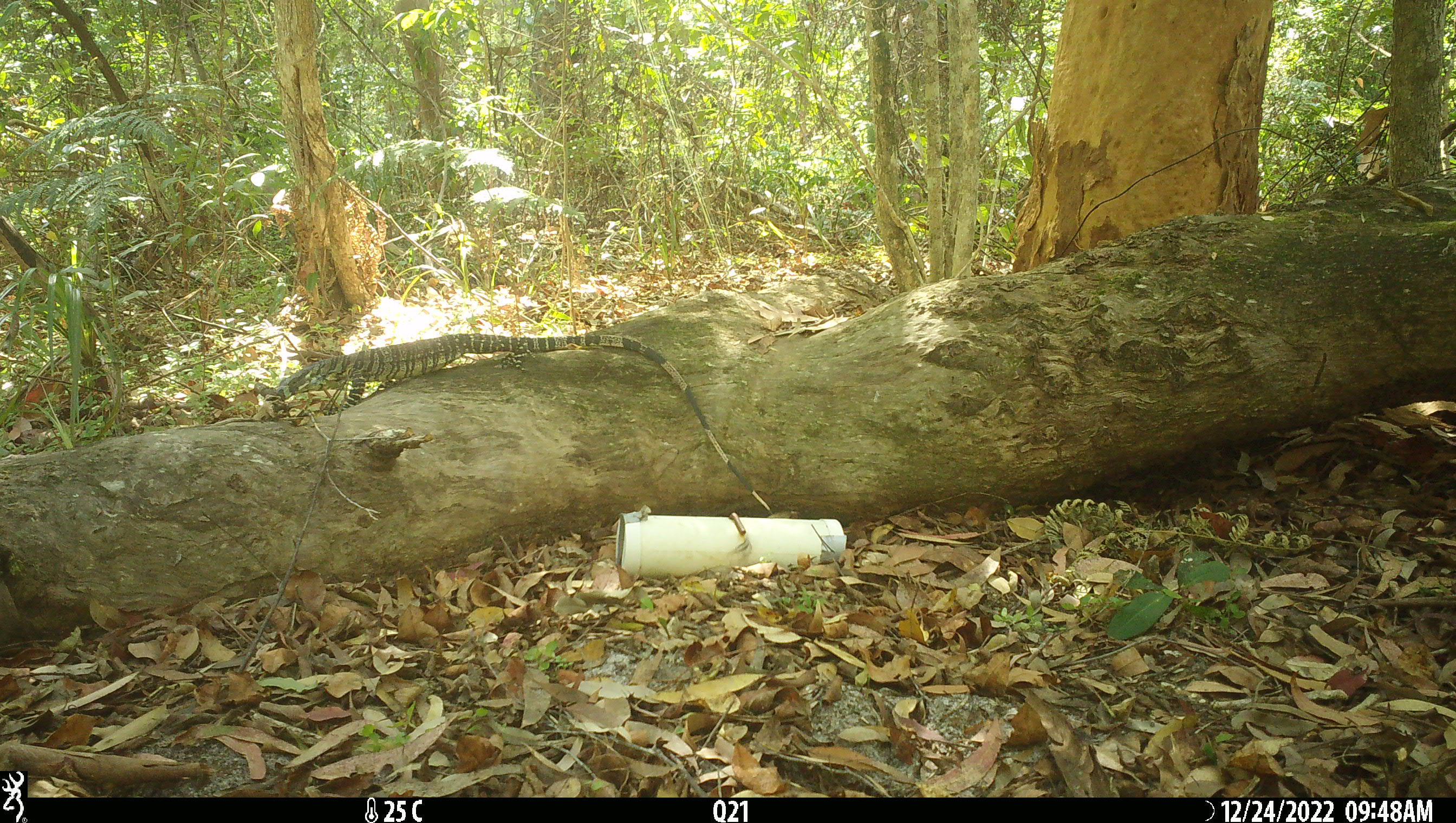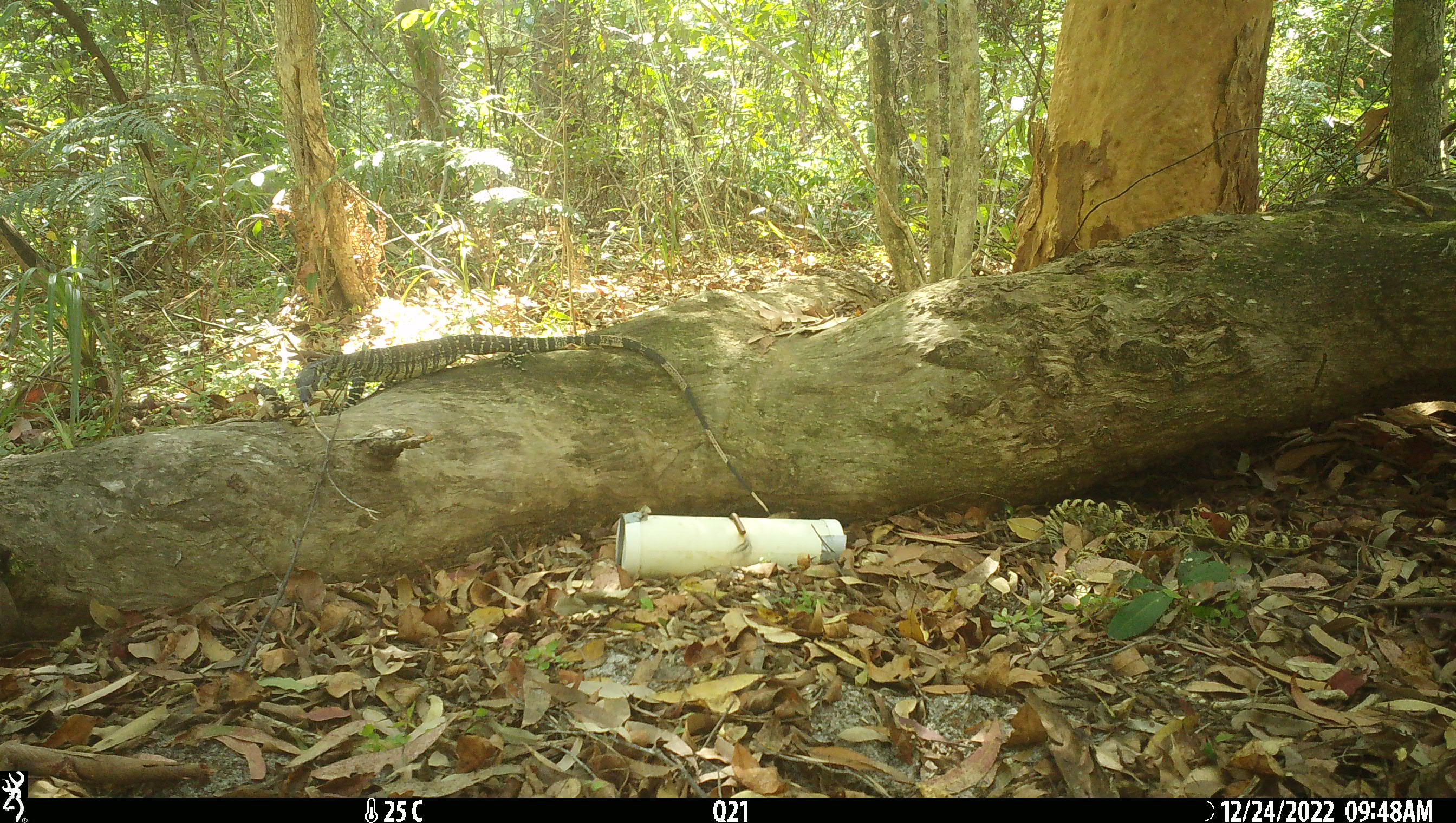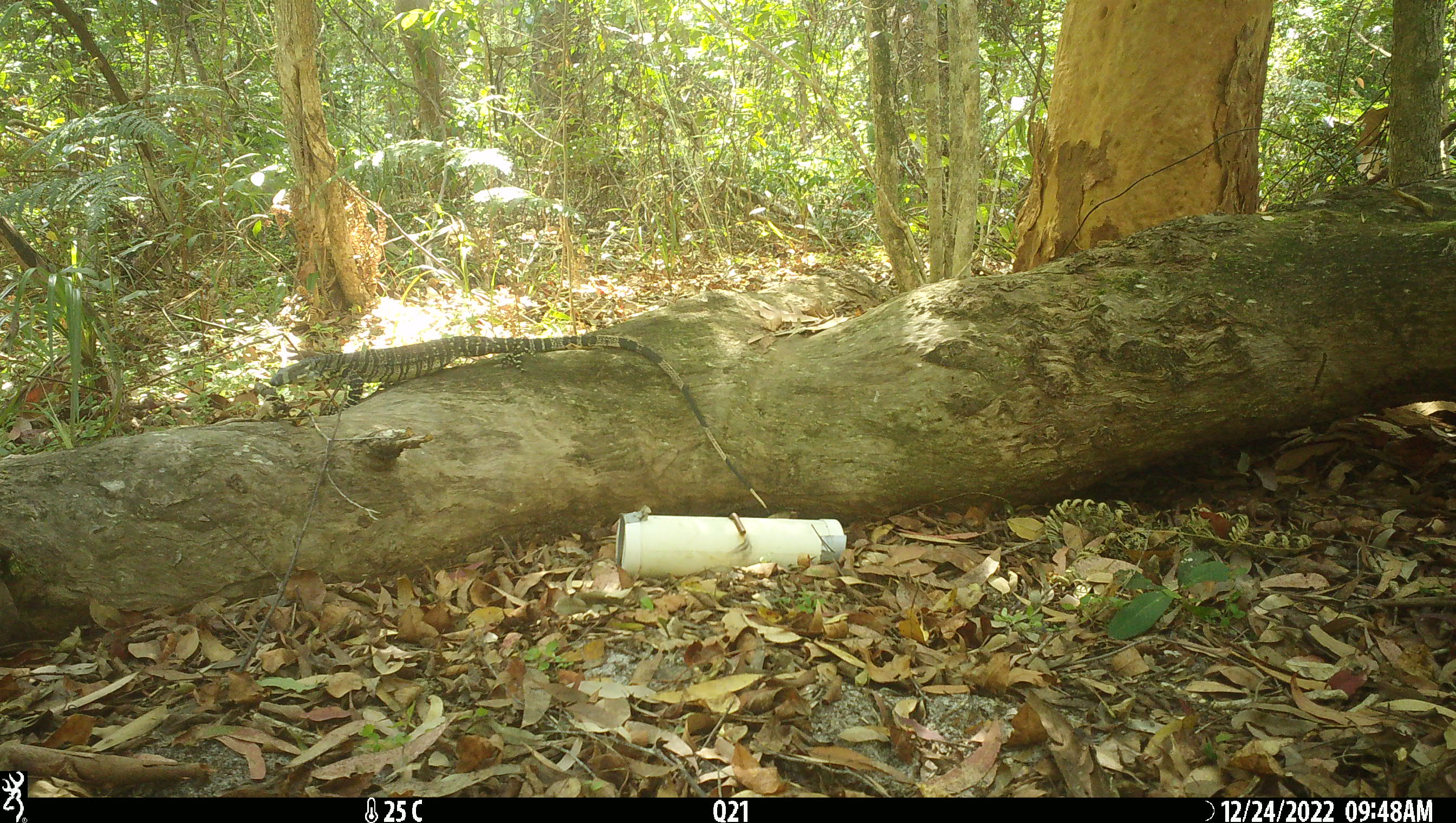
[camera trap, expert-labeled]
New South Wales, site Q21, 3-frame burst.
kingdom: Animalia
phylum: Chordata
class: Reptilia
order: Squamata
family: Varanidae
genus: Varanus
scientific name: Varanus varius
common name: lace monitor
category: goanna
Goanna (lace monitor) (Varanus varius).